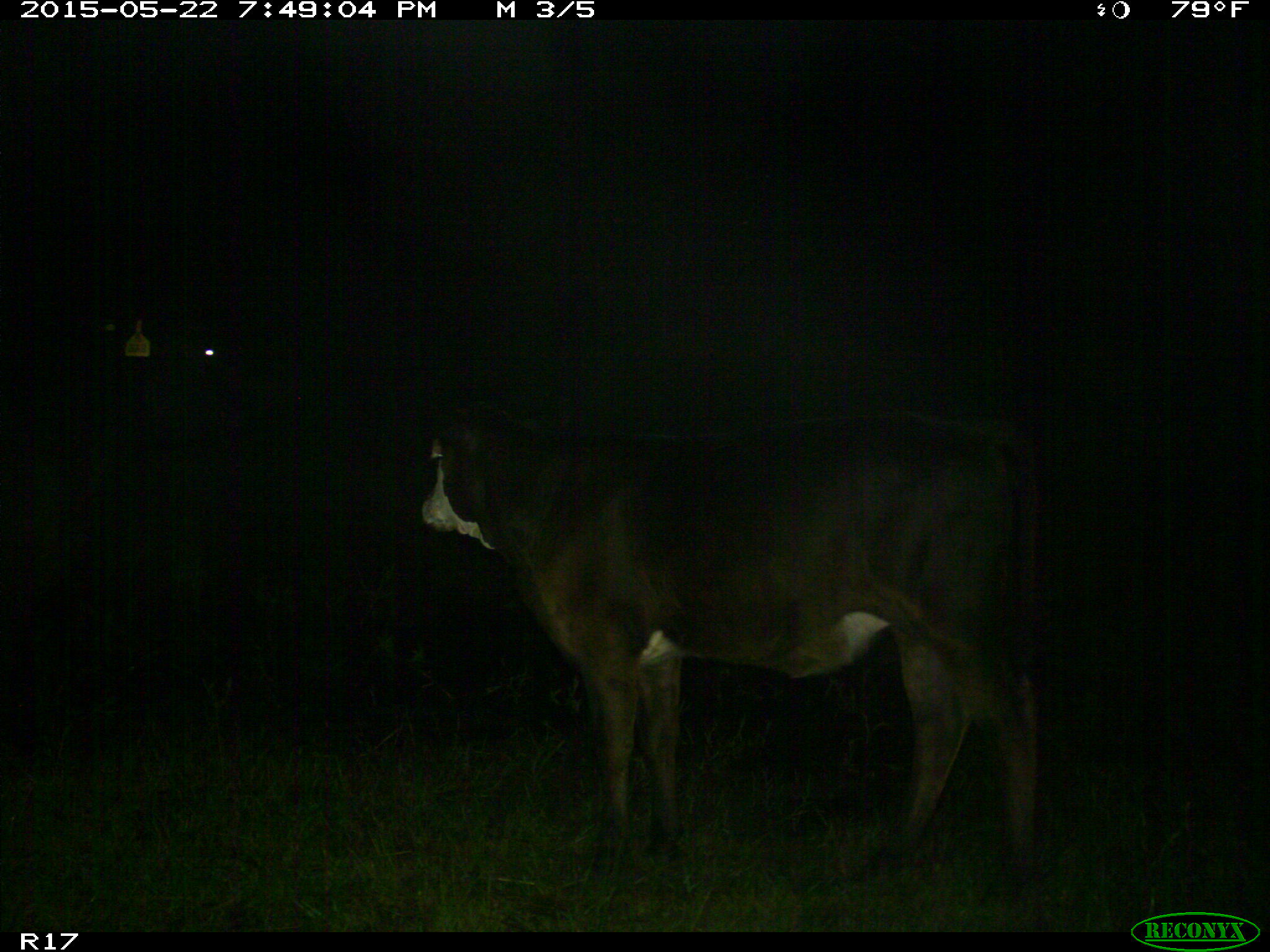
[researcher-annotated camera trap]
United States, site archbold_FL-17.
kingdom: Animalia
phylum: Chordata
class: Mammalia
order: Artiodactyla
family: Bovidae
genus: Bos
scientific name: Bos taurus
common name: domestic cow